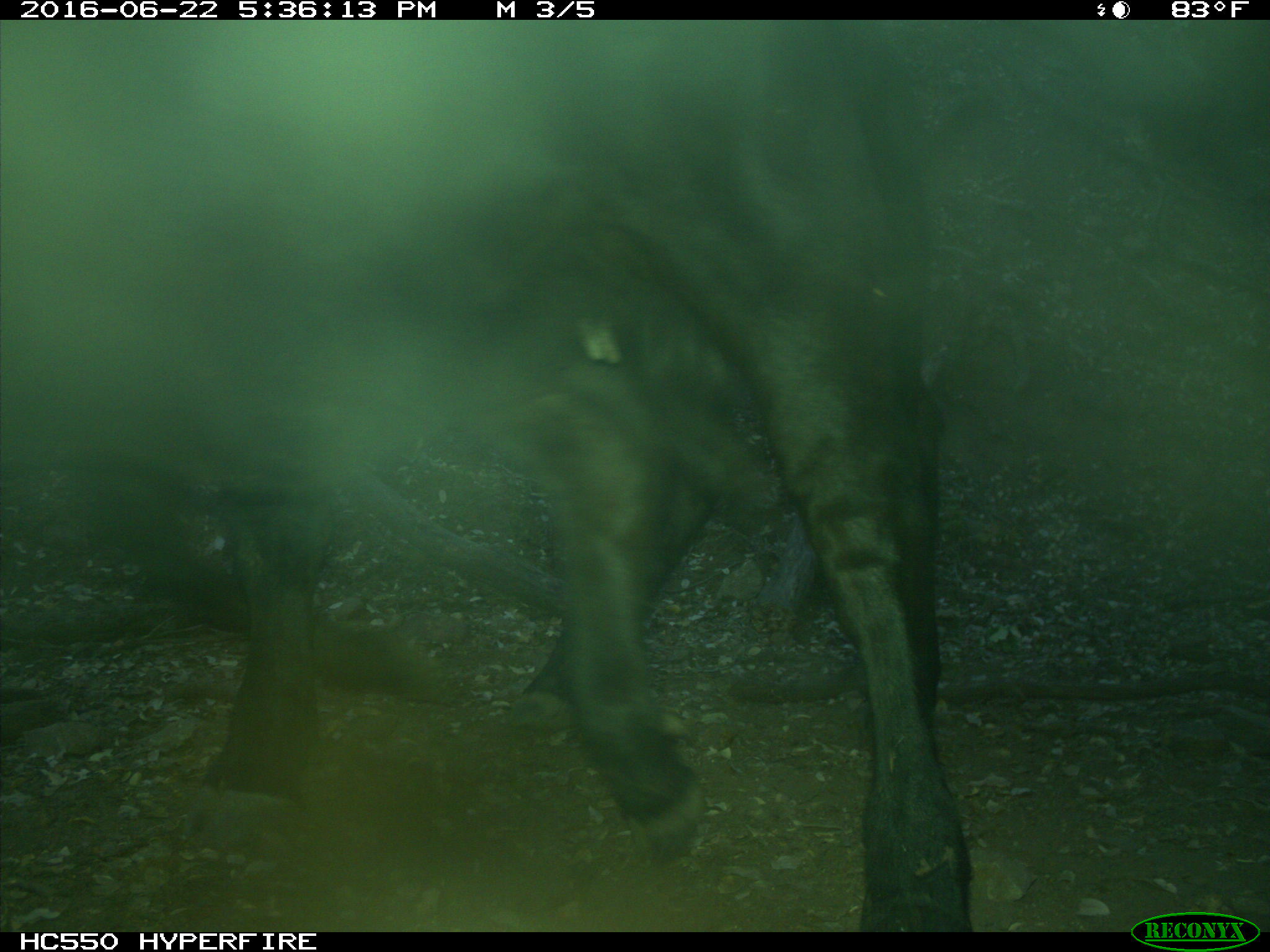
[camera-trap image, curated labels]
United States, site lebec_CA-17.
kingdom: Animalia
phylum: Chordata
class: Mammalia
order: Artiodactyla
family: Bovidae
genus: Bos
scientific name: Bos taurus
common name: domestic cow